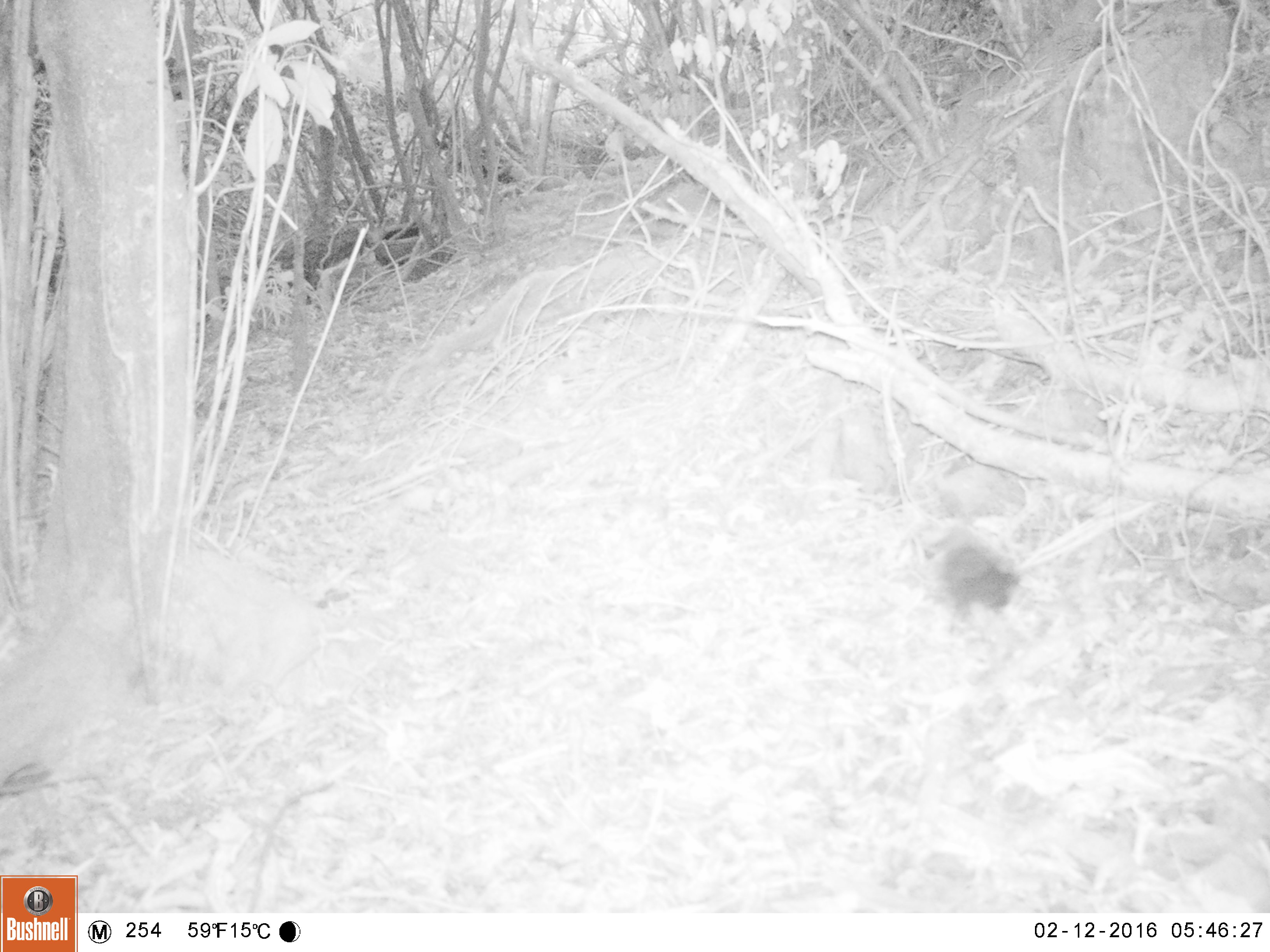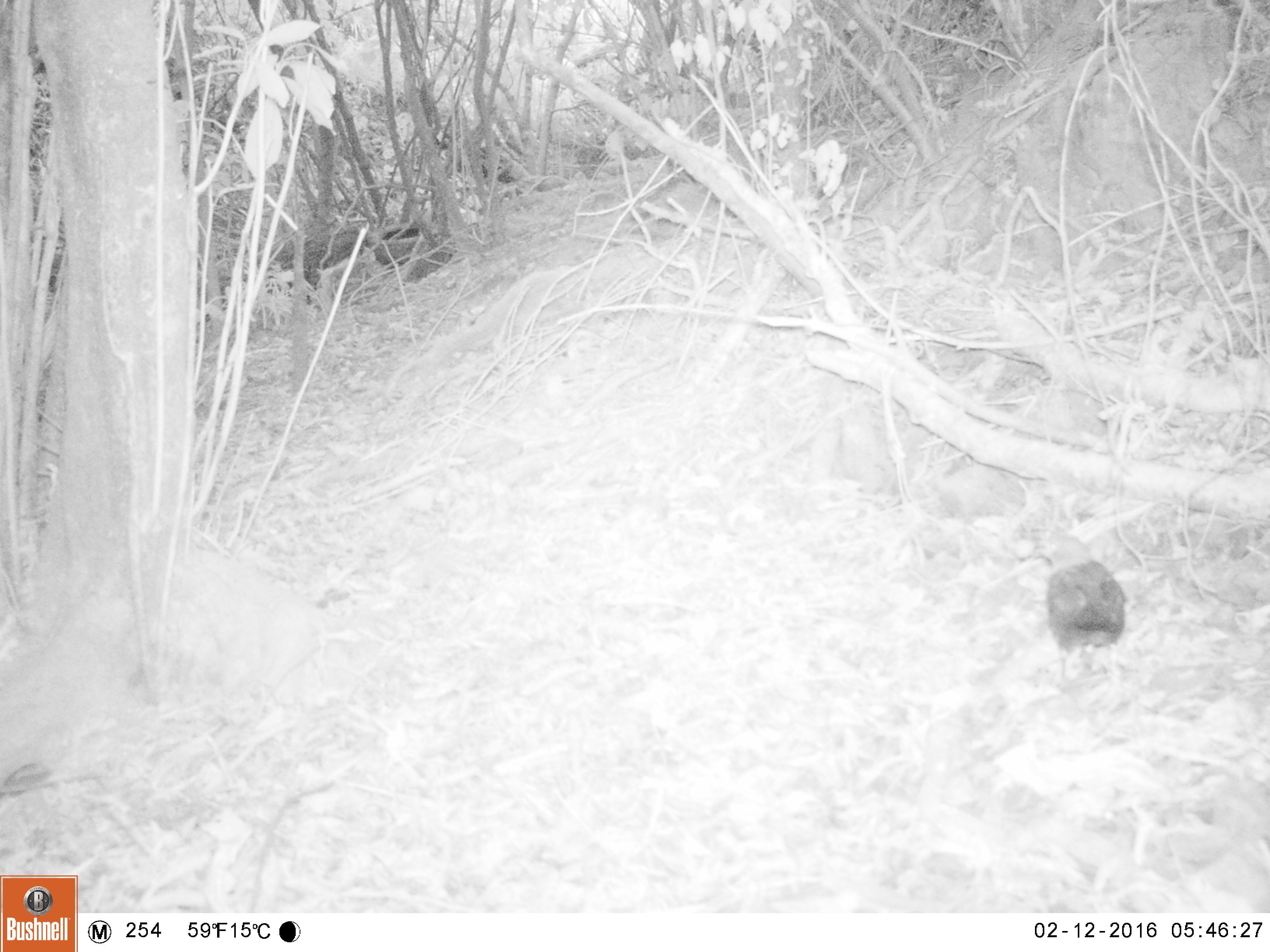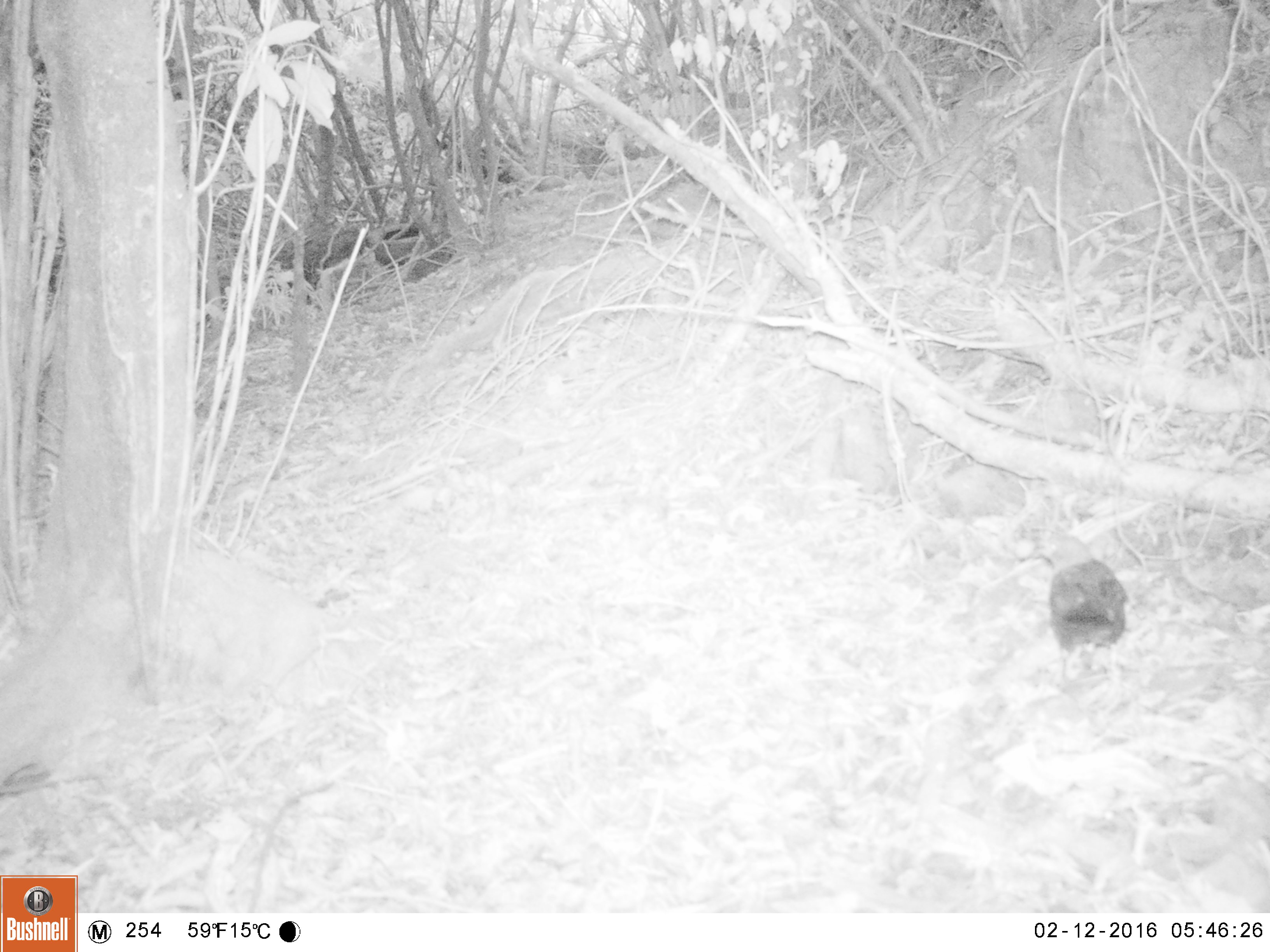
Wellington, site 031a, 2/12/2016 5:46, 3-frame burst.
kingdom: Animalia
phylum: Chordata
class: Aves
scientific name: Aves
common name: bird